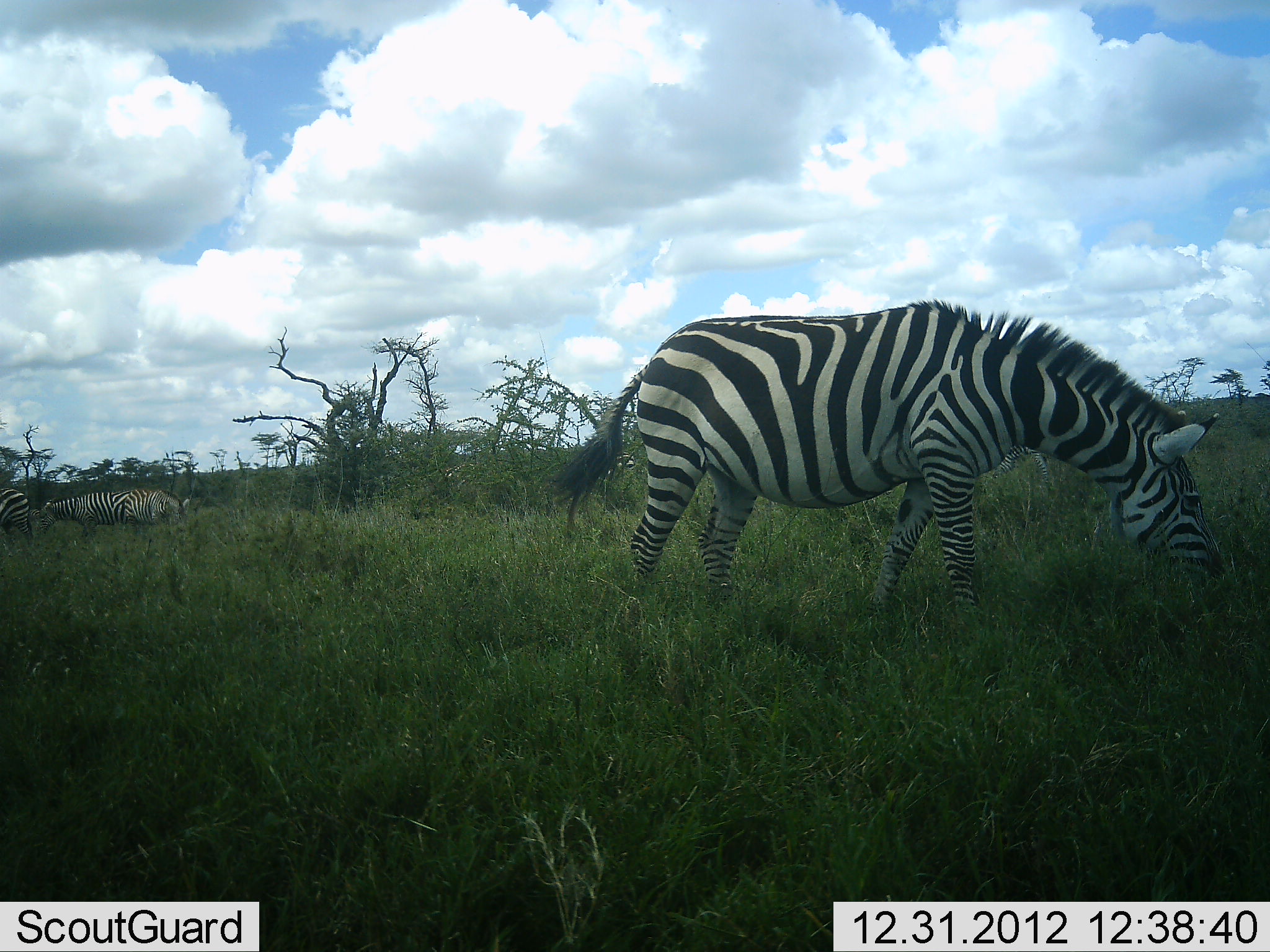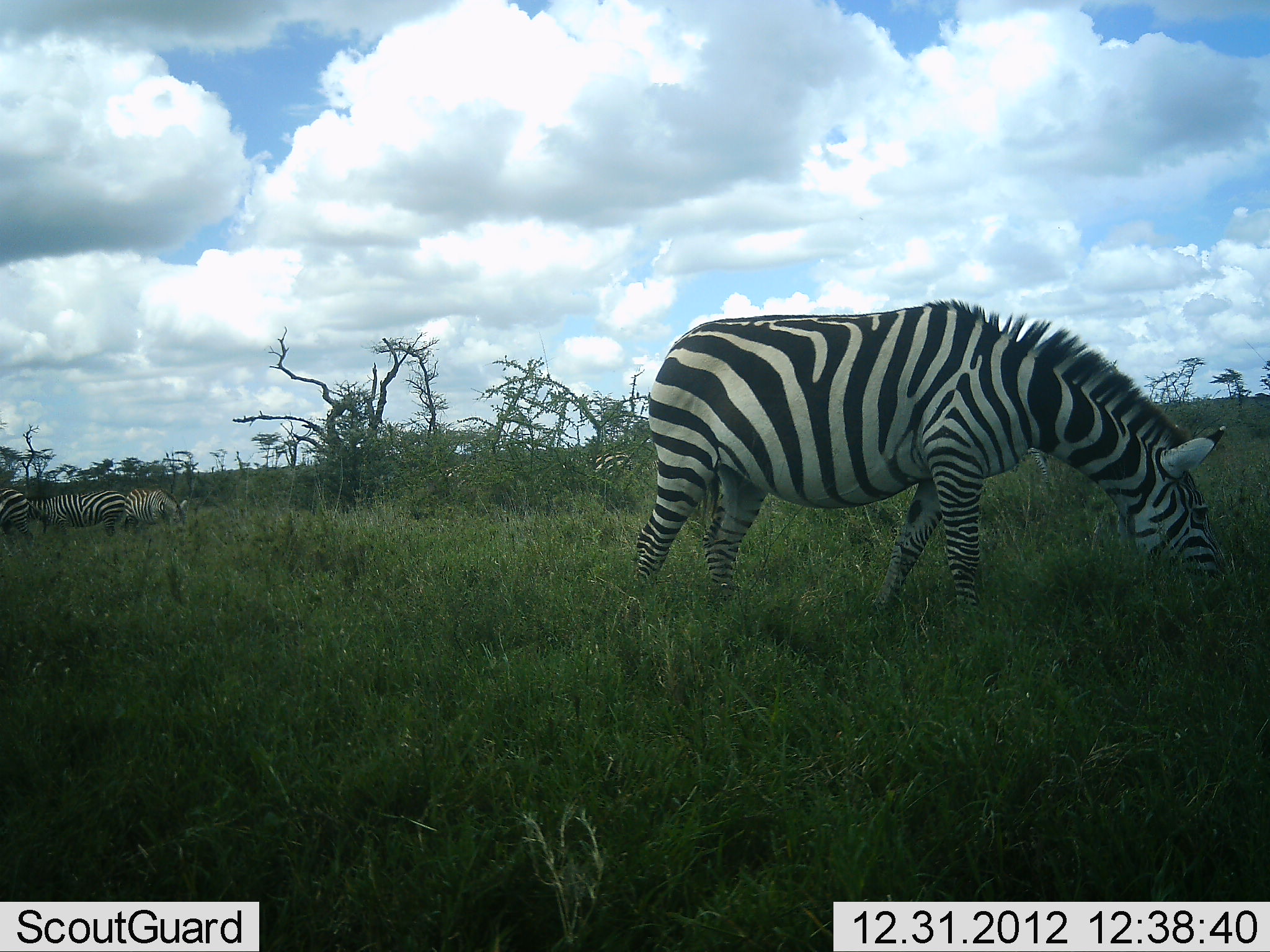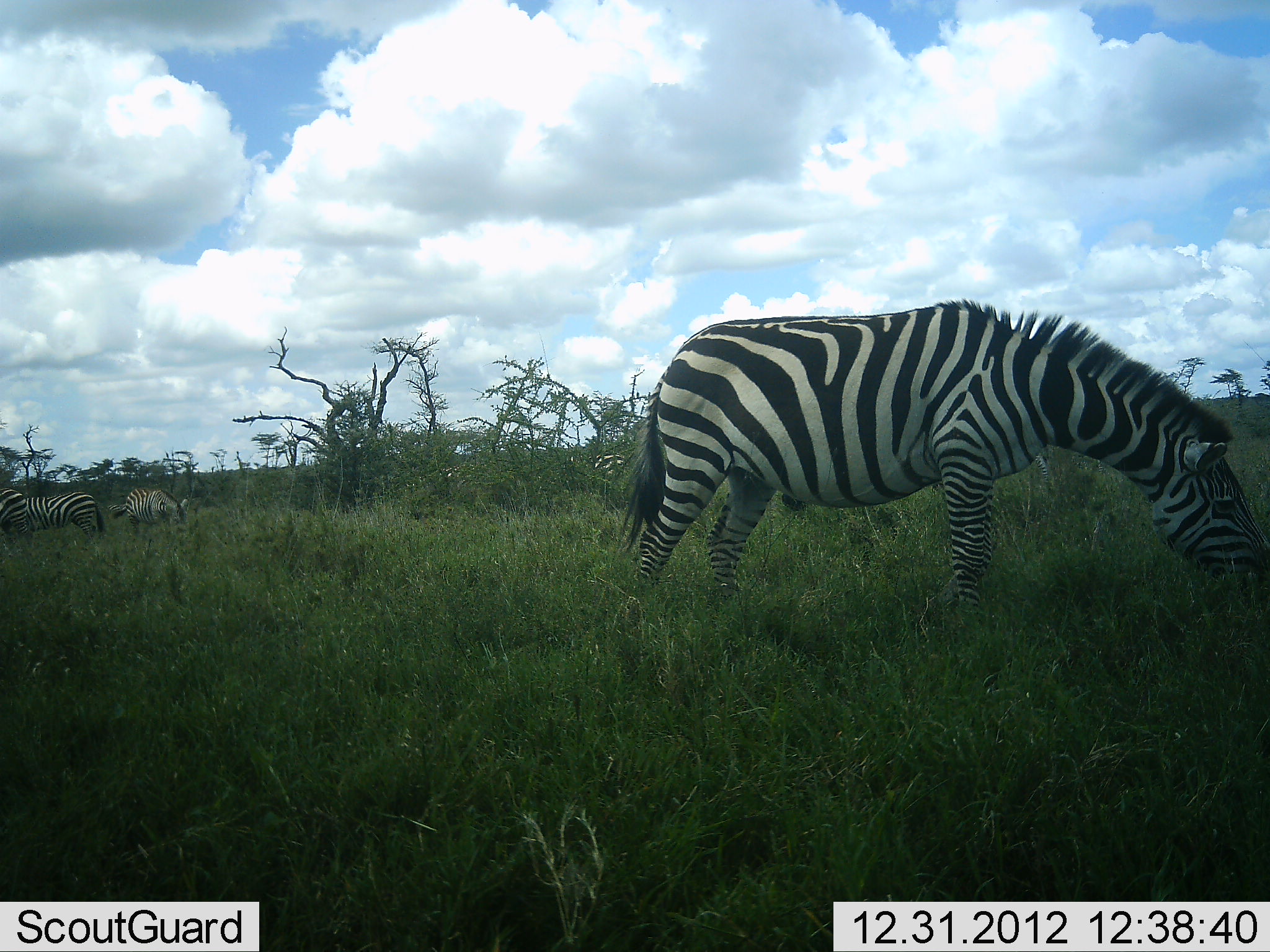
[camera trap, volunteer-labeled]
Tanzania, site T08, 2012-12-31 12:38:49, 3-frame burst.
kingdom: Animalia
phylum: Chordata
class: Mammalia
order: Perissodactyla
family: Equidae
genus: Equus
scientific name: Equus quagga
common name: plains zebra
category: zebra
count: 4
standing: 48%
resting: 0%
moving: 33%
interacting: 0%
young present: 0%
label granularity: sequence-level